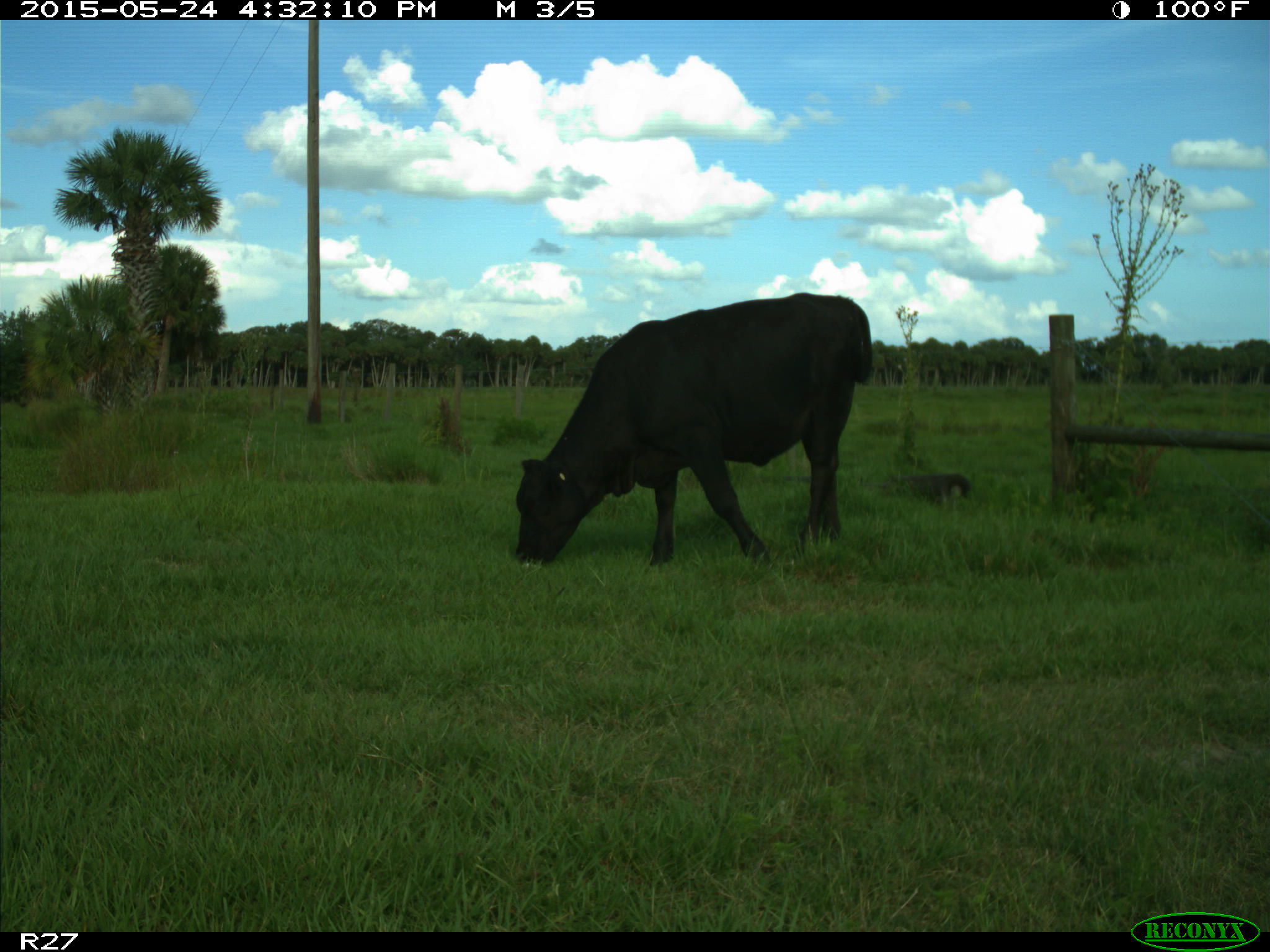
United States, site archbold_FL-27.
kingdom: Animalia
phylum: Chordata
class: Mammalia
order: Artiodactyla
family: Bovidae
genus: Bos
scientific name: Bos taurus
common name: domestic cow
Bos taurus (domestic cow).